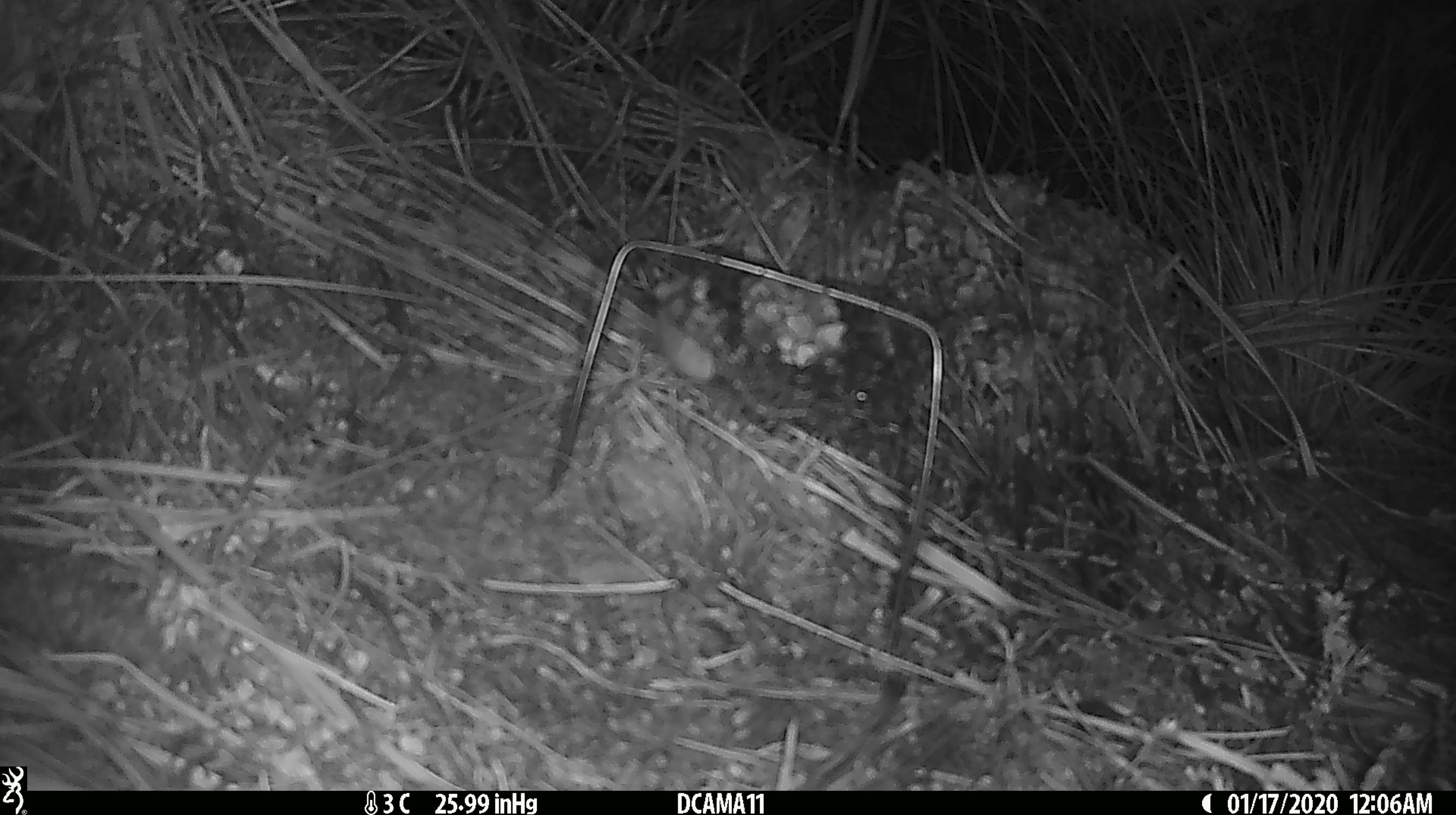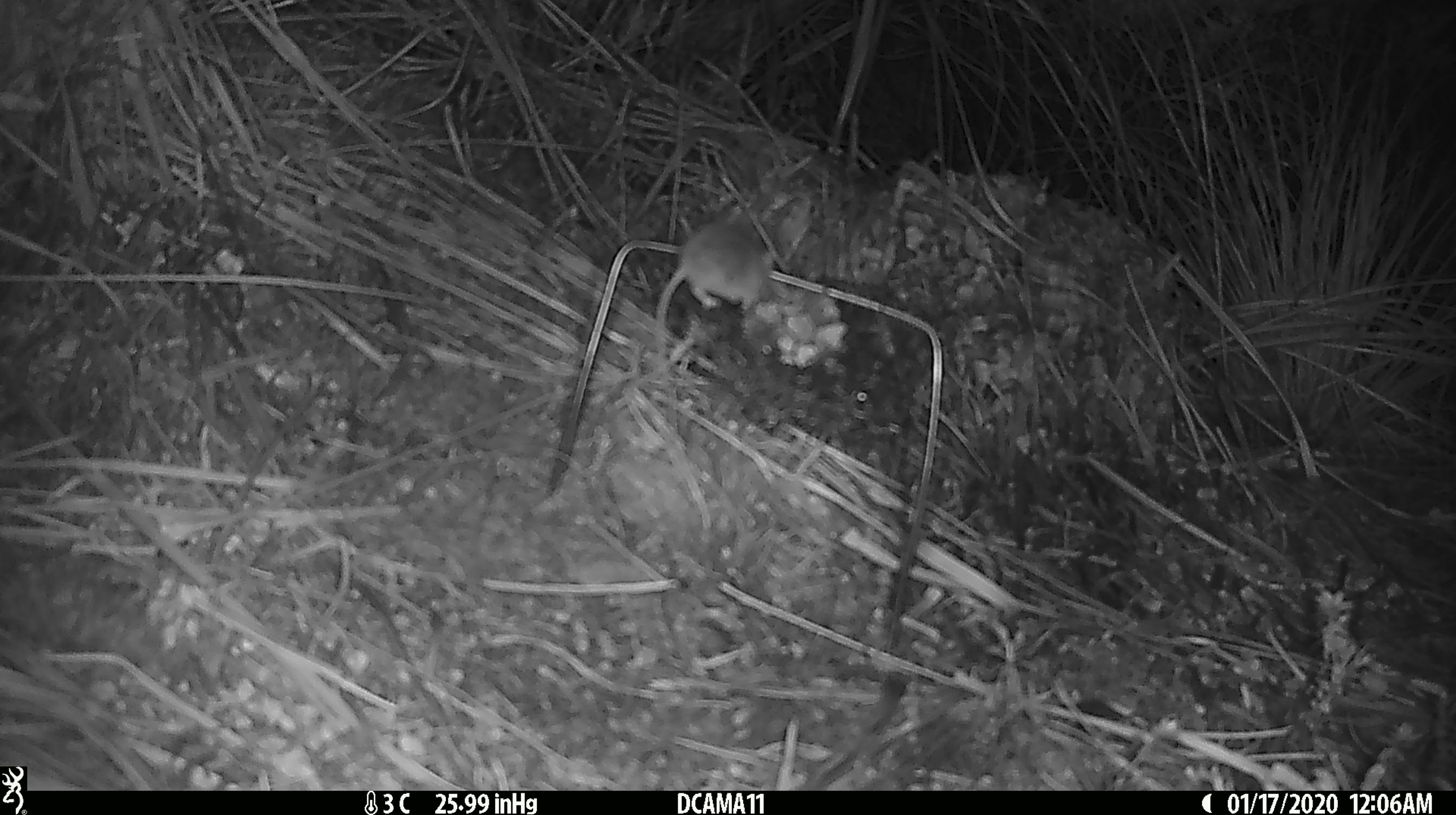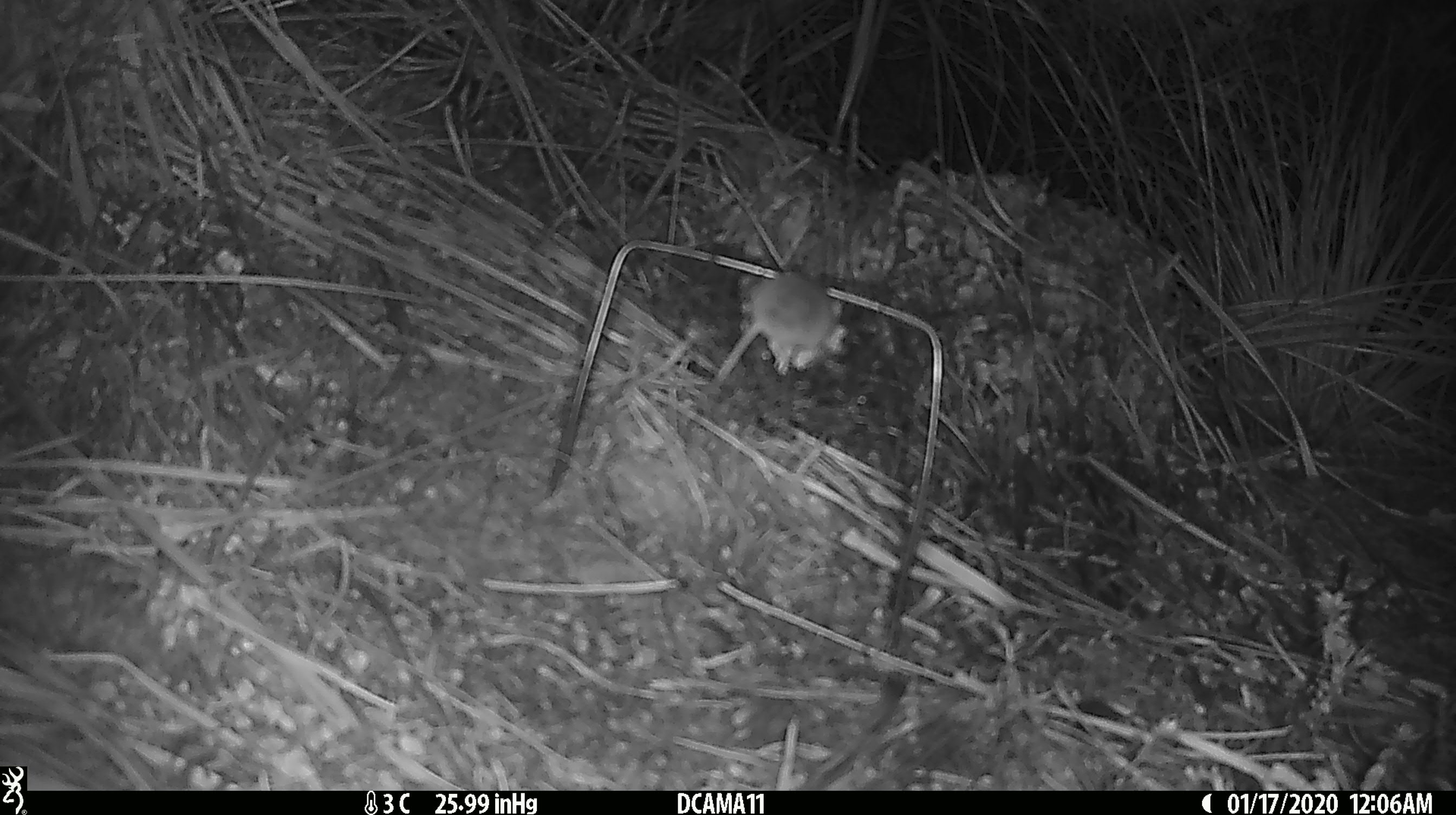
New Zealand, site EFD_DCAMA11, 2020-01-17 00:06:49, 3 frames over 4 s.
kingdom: Animalia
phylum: Chordata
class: Mammalia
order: Rodentia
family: Muridae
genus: Mus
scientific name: Mus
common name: mouse